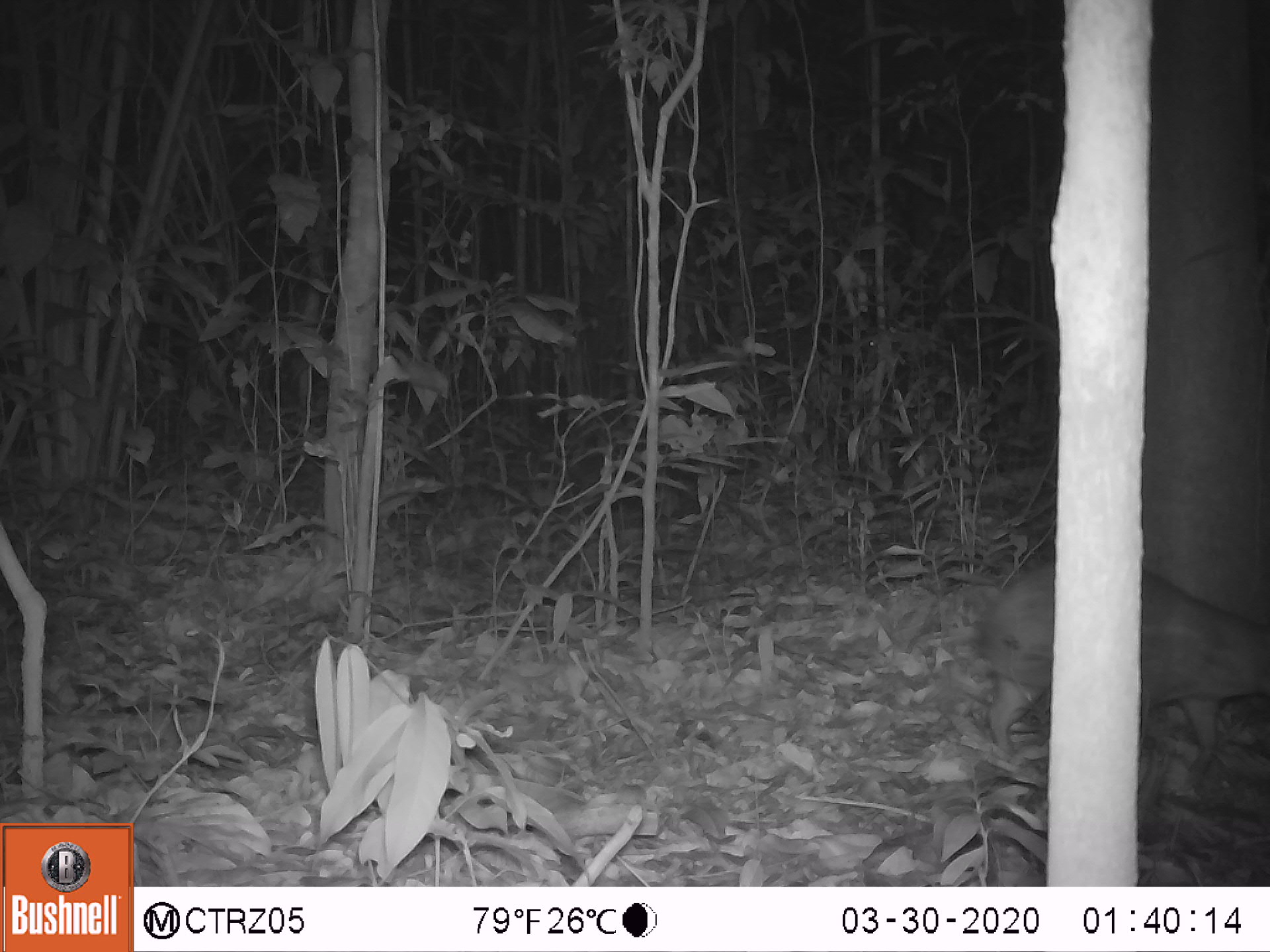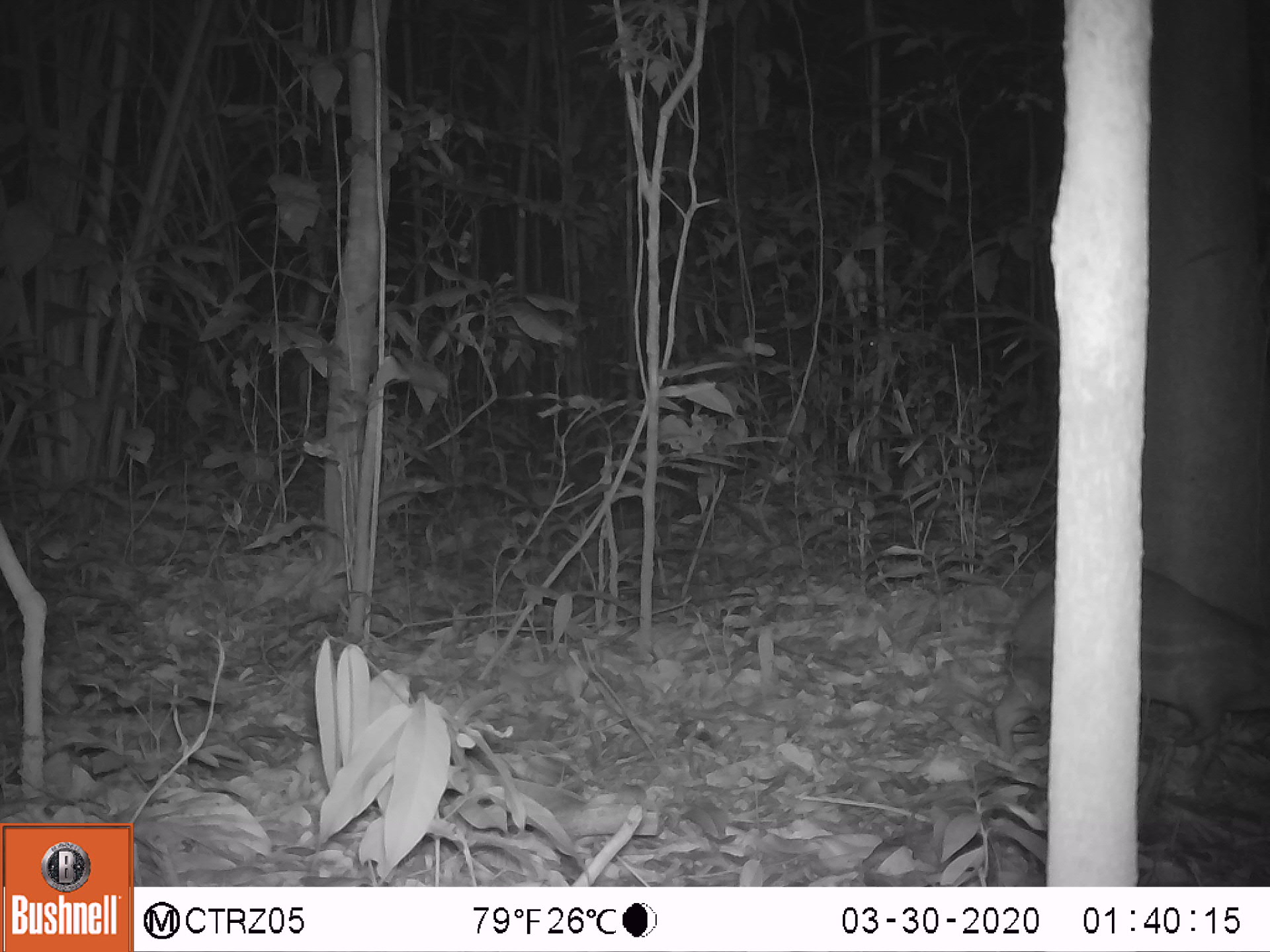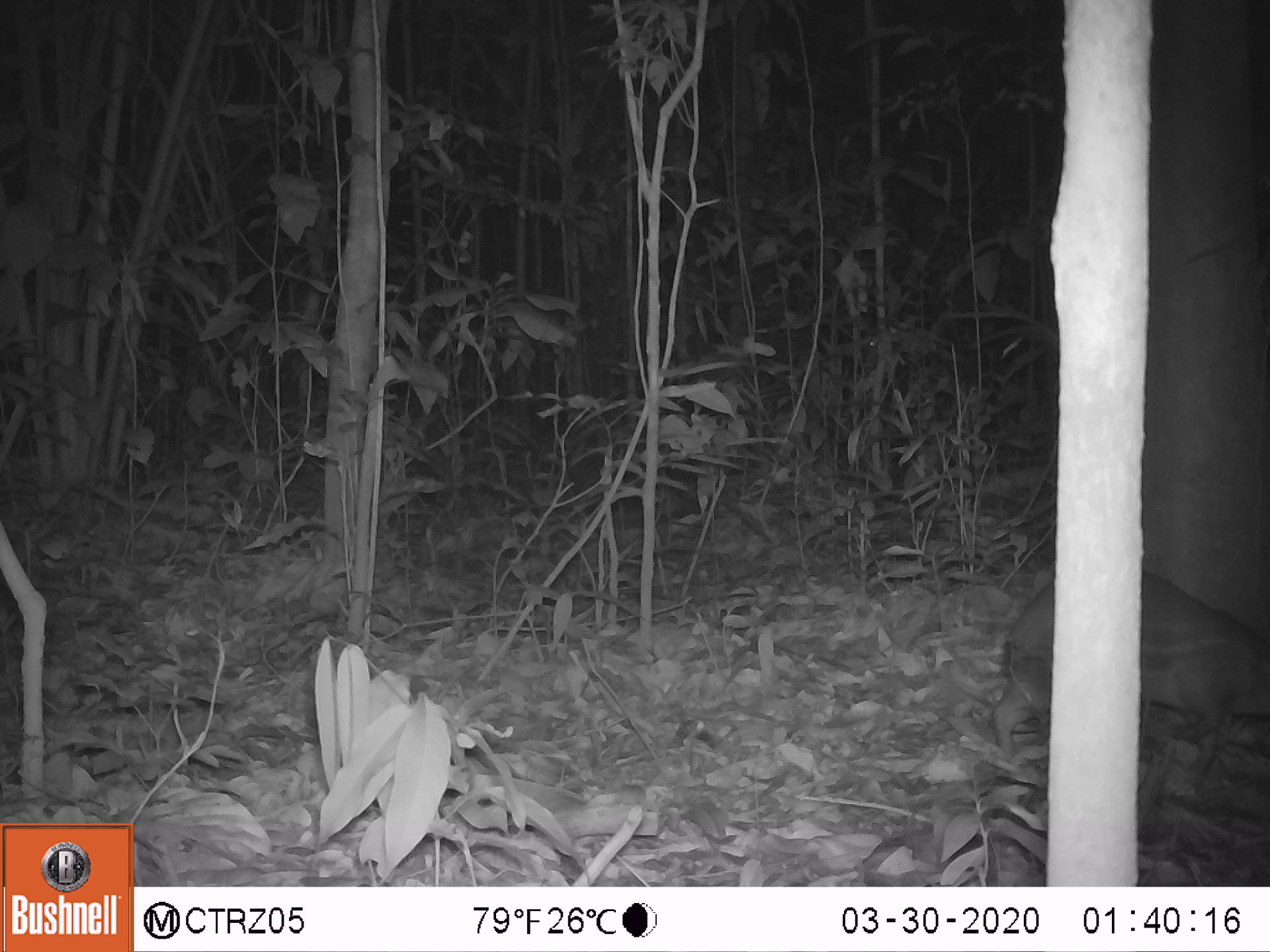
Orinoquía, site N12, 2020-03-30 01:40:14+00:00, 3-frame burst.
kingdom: Animalia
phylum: Chordata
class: Mammalia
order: Rodentia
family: Cuniculidae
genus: Cuniculus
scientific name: Cuniculus paca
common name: spotted paca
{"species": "spotted paca (Cuniculus paca)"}